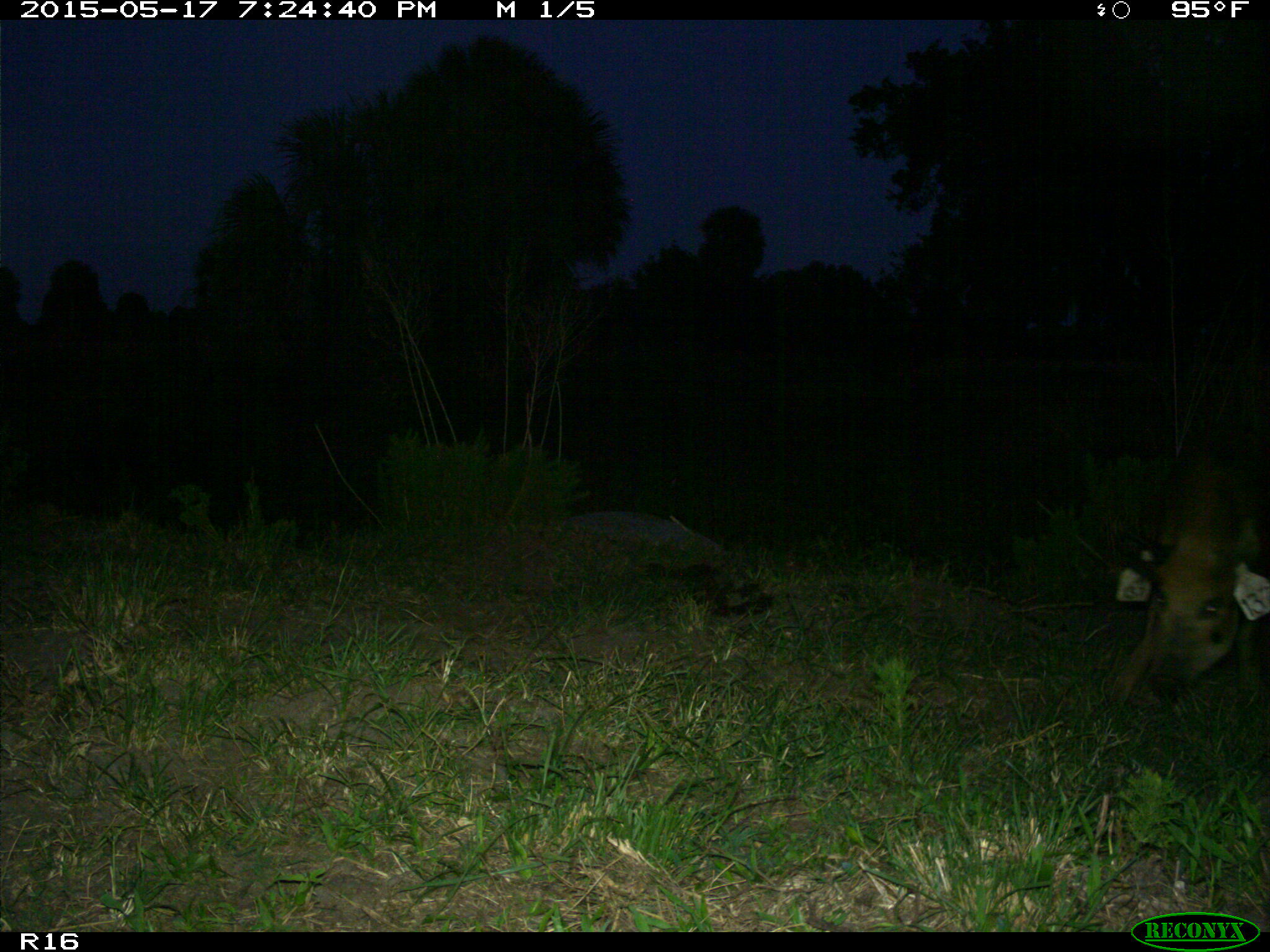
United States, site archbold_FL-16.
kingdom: Animalia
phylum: Chordata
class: Mammalia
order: Artiodactyla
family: Suidae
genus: Sus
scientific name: Sus scrofa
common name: wild boar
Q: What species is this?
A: Sus scrofa (wild boar).